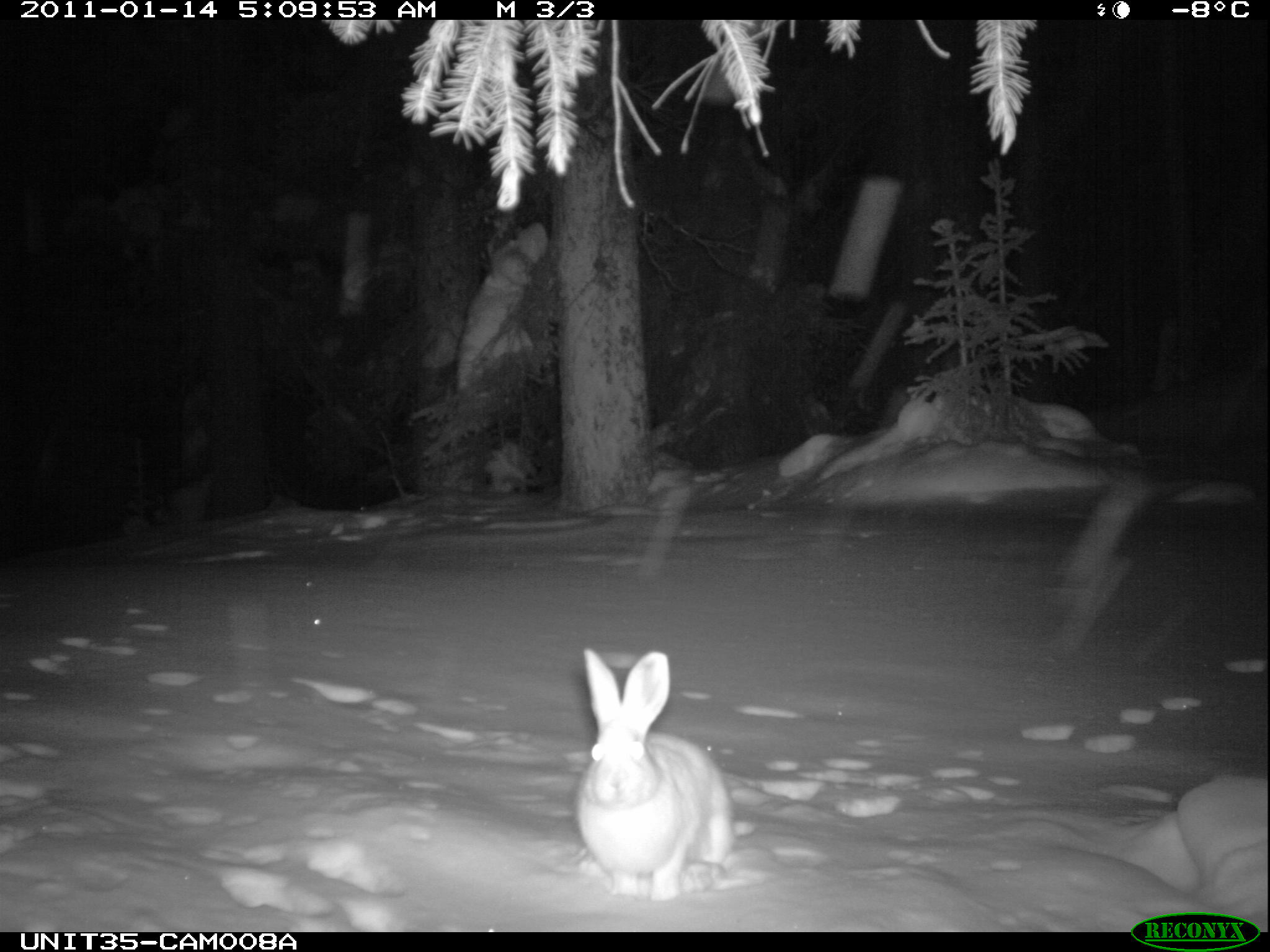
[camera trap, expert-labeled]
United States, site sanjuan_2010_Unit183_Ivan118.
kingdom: Animalia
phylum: Chordata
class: Mammalia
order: Lagomorpha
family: Leporidae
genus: Lepus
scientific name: Lepus americanus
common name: snowshoe hare